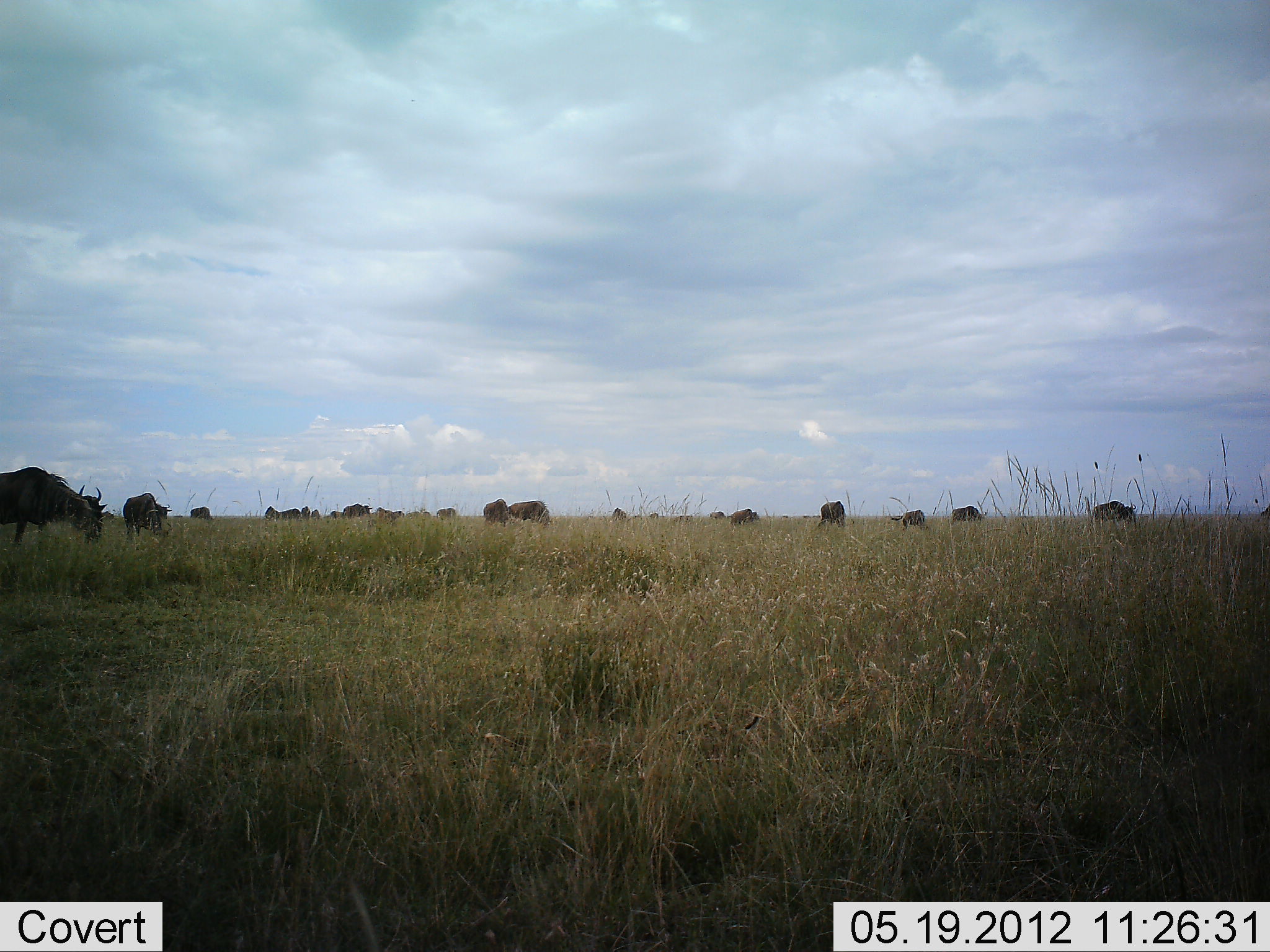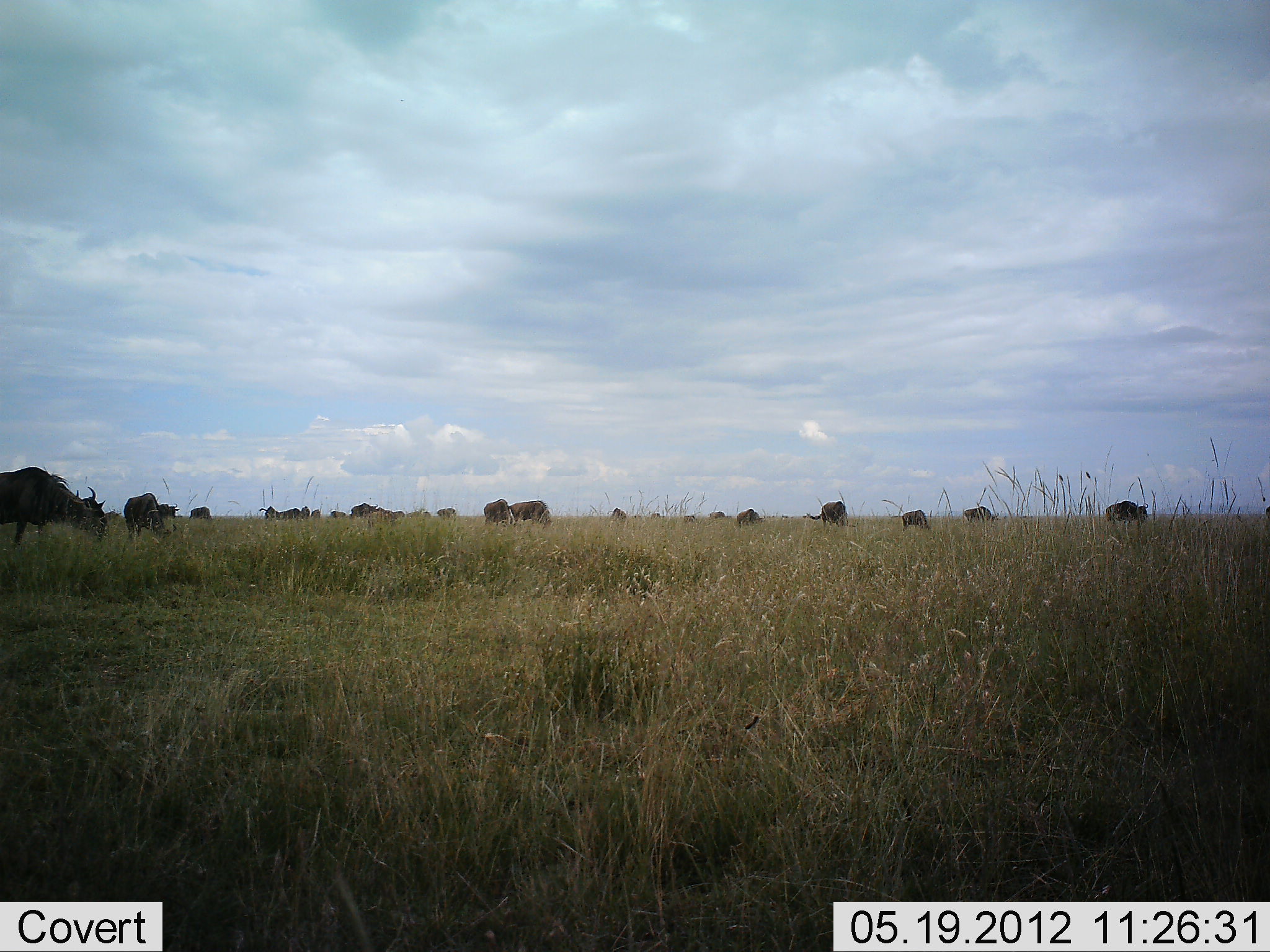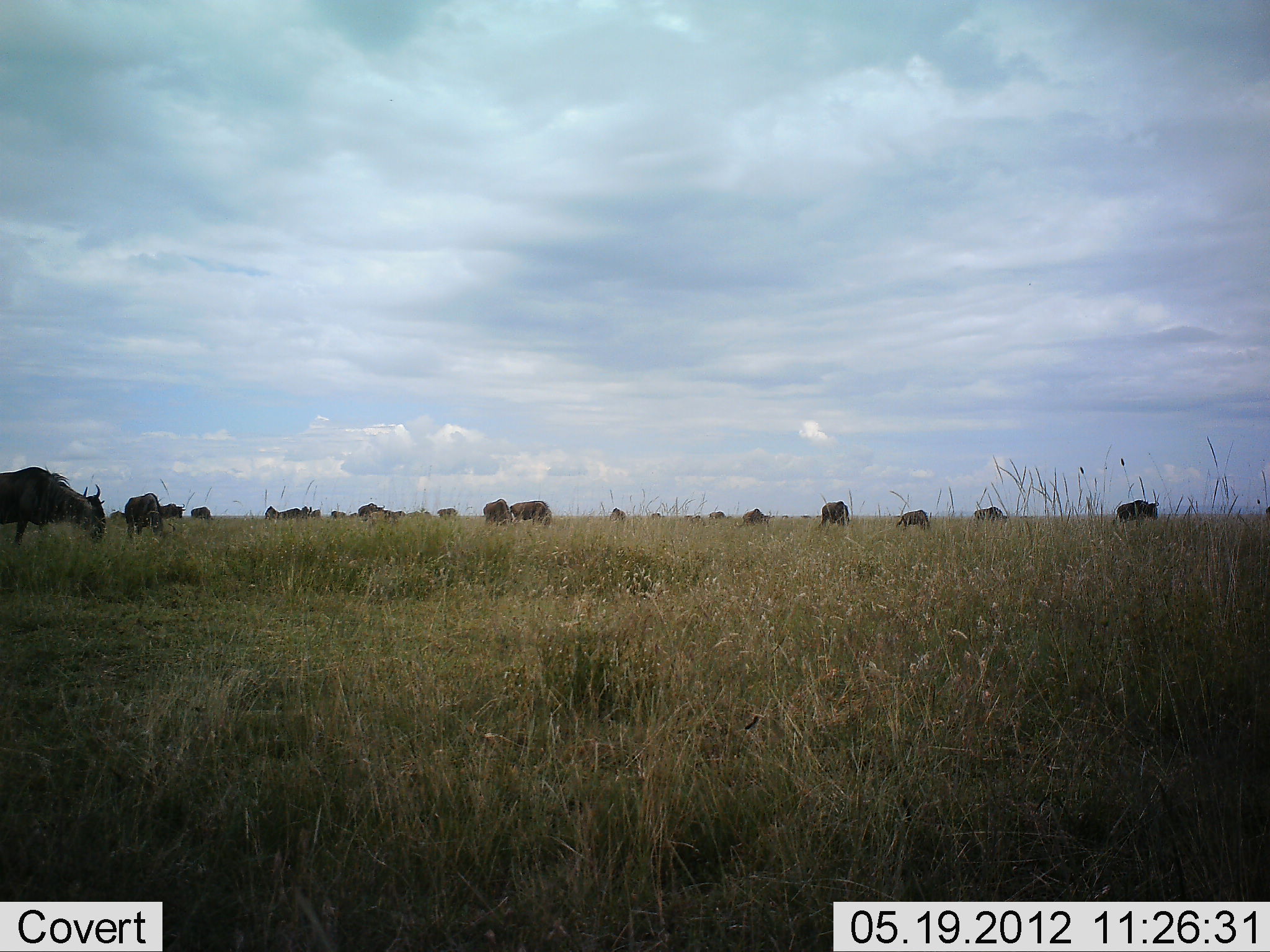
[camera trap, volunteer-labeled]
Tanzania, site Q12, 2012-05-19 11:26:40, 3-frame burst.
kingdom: Animalia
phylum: Chordata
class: Mammalia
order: Artiodactyla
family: Bovidae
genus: Connochaetes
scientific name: Connochaetes taurinus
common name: blue wildebeest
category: wildebeest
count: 11-50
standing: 60%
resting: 0%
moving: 30%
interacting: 10%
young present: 0%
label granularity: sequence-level